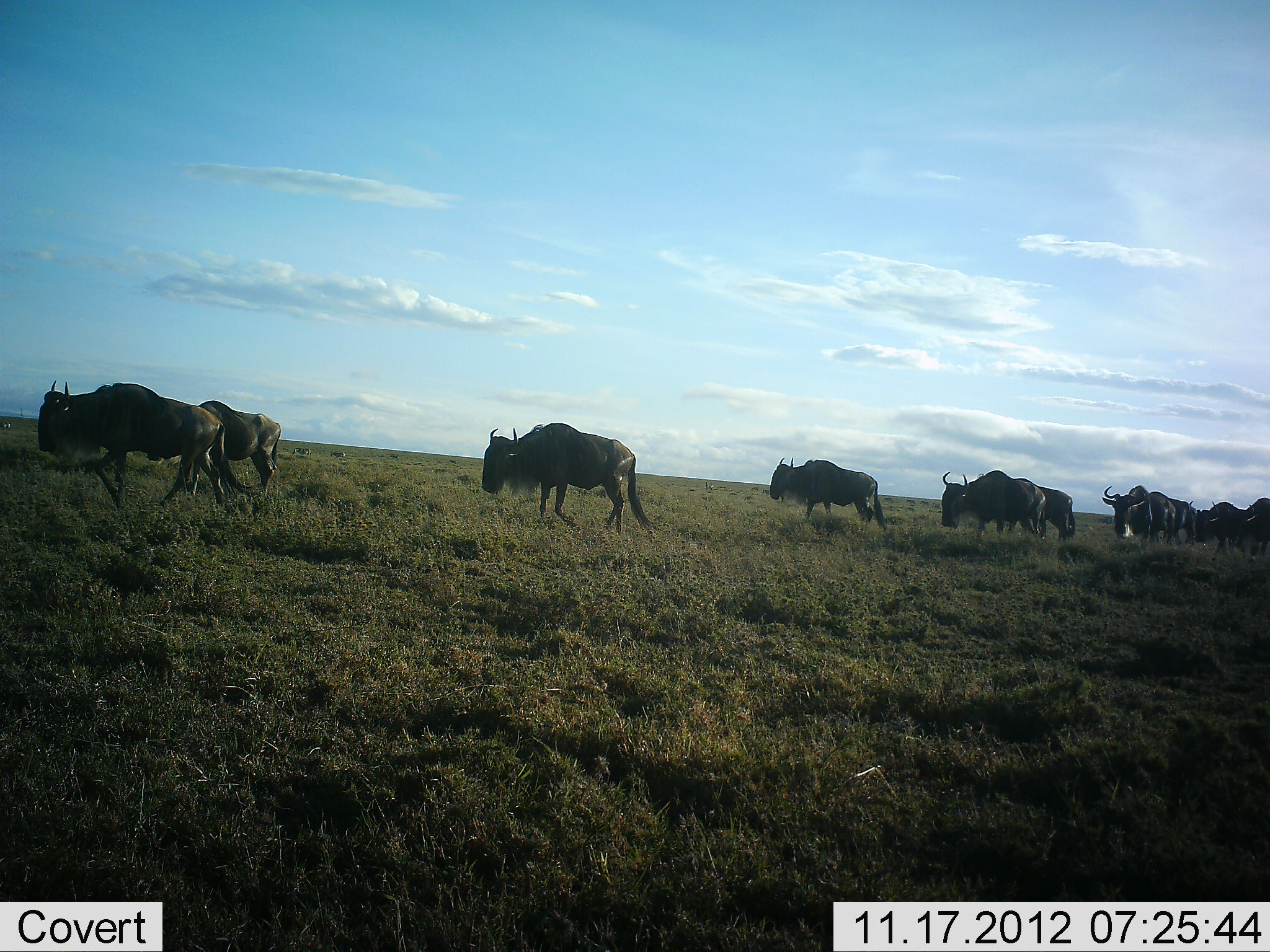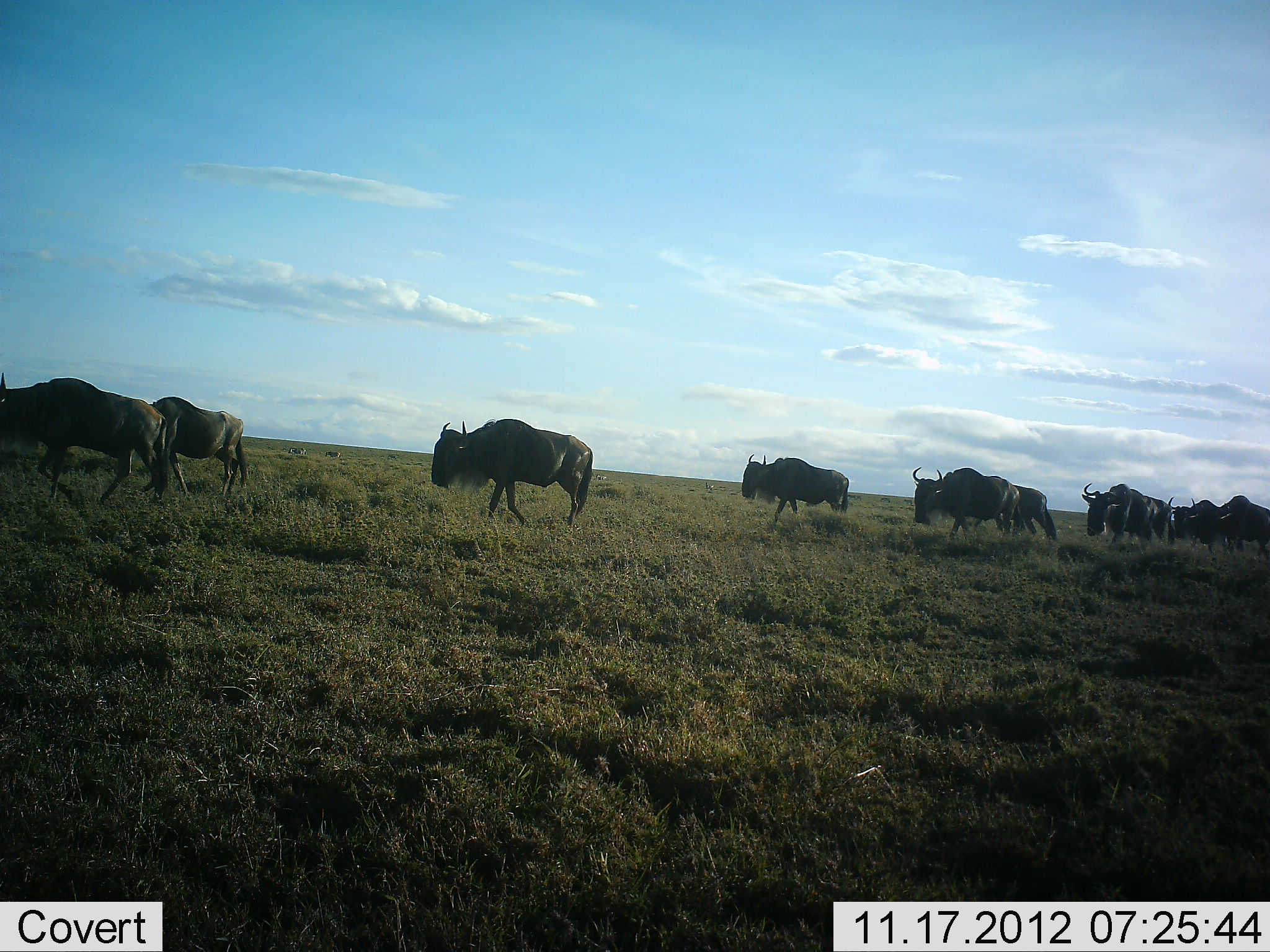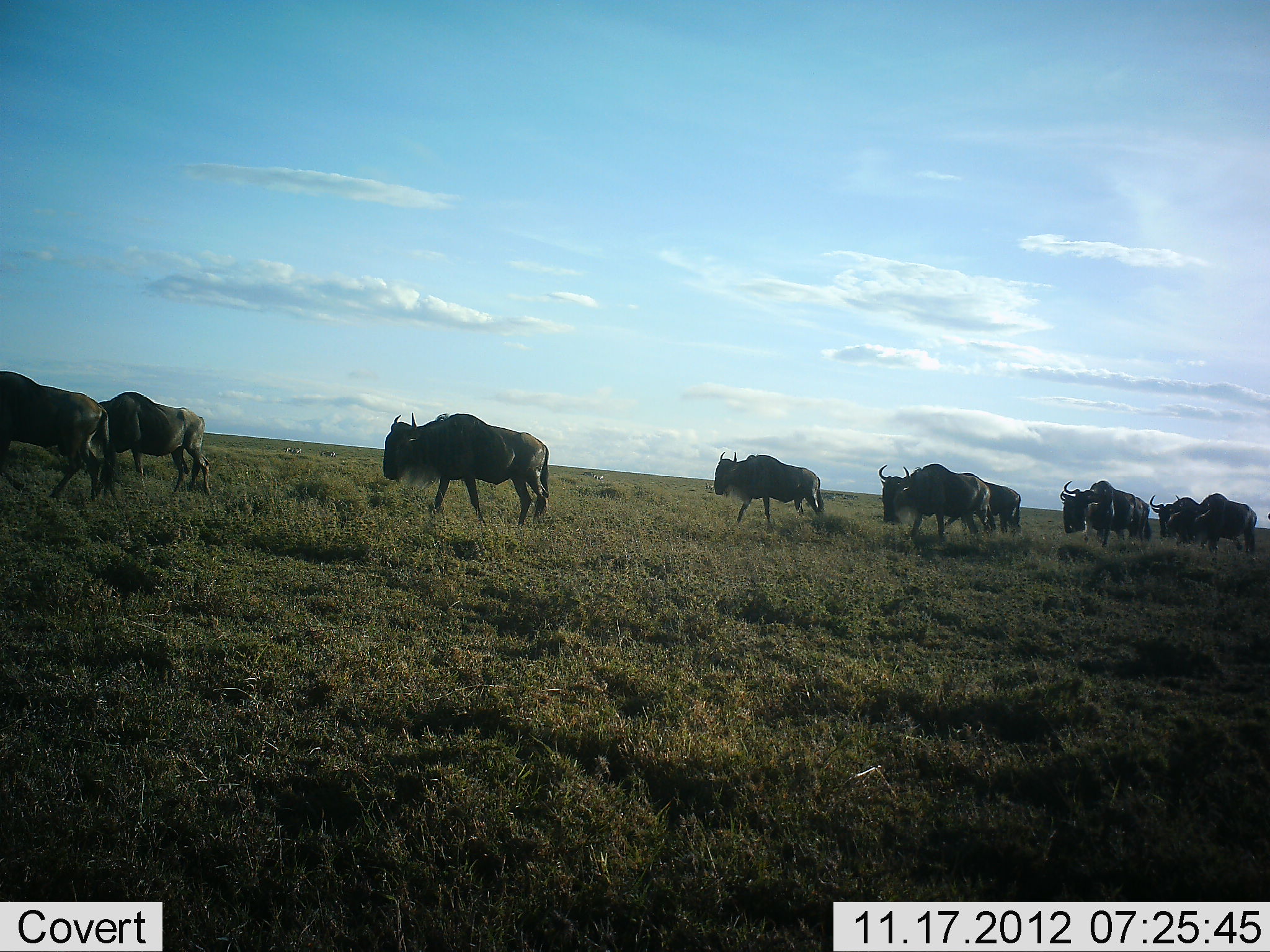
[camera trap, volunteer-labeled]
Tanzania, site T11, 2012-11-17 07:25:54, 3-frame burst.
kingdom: Animalia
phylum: Chordata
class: Mammalia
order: Artiodactyla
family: Bovidae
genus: Connochaetes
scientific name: Connochaetes taurinus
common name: blue wildebeest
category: wildebeest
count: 11-50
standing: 0%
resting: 0%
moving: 100%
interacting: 0%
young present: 0%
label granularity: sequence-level